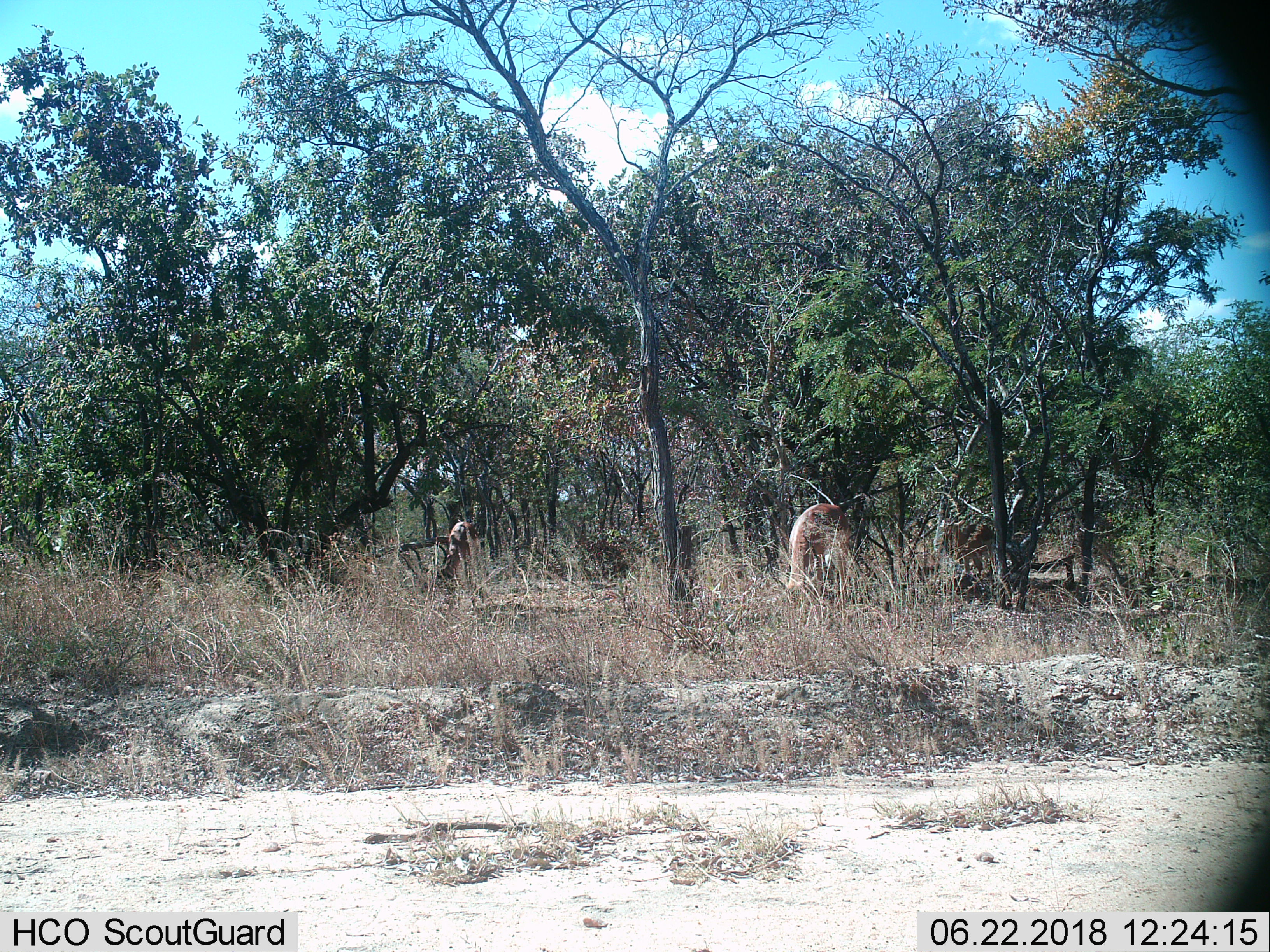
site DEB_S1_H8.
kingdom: Animalia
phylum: Chordata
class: Mammalia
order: Artiodactyla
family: Bovidae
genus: Aepyceros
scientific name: Aepyceros melampus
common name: impala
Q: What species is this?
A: Impala (Aepyceros melampus).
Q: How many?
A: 3.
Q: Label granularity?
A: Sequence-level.